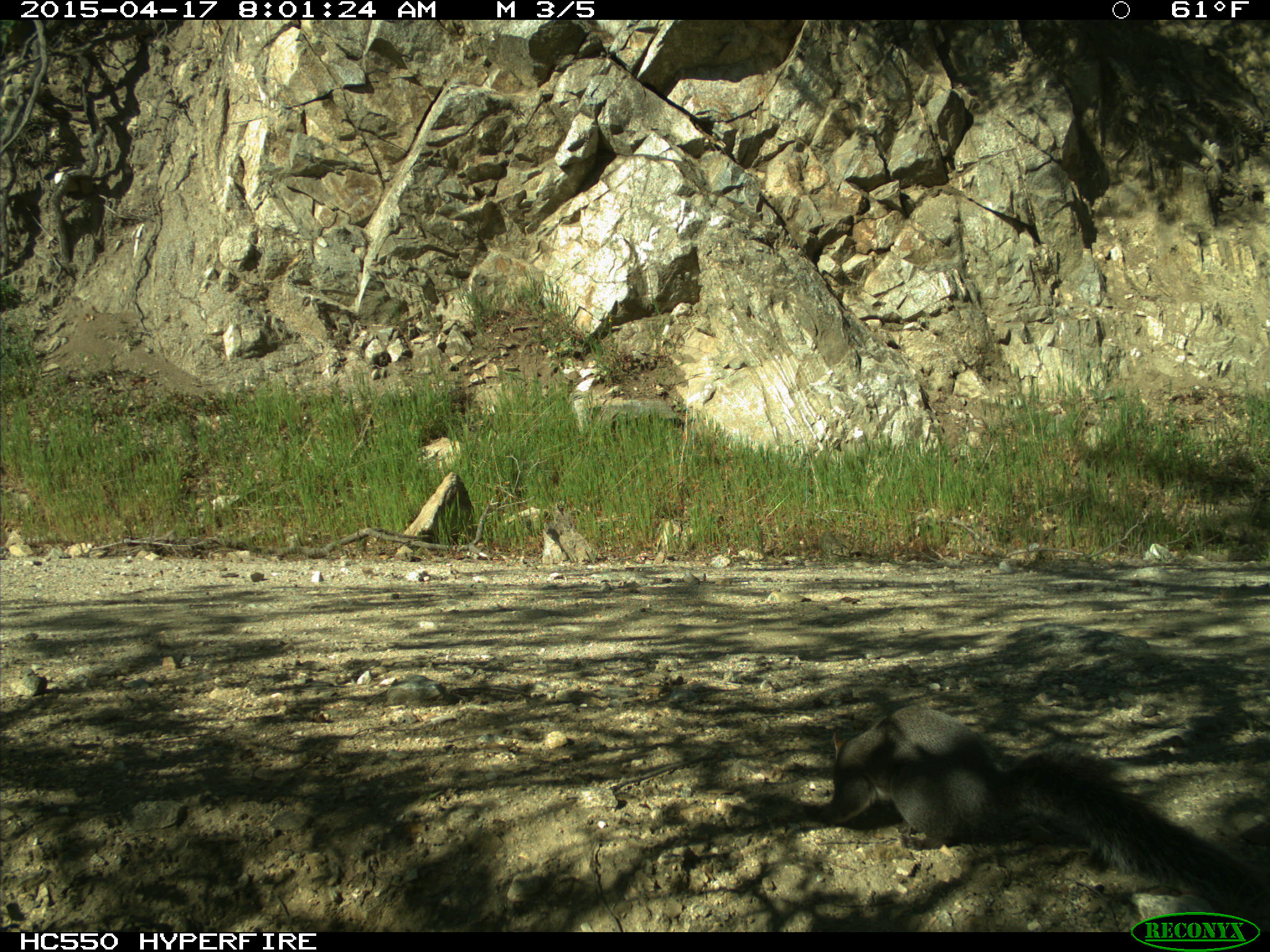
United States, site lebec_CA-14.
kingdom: Animalia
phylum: Chordata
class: Mammalia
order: Rodentia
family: Sciuridae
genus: Sciurus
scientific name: Sciurus carolinensis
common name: eastern gray squirrel